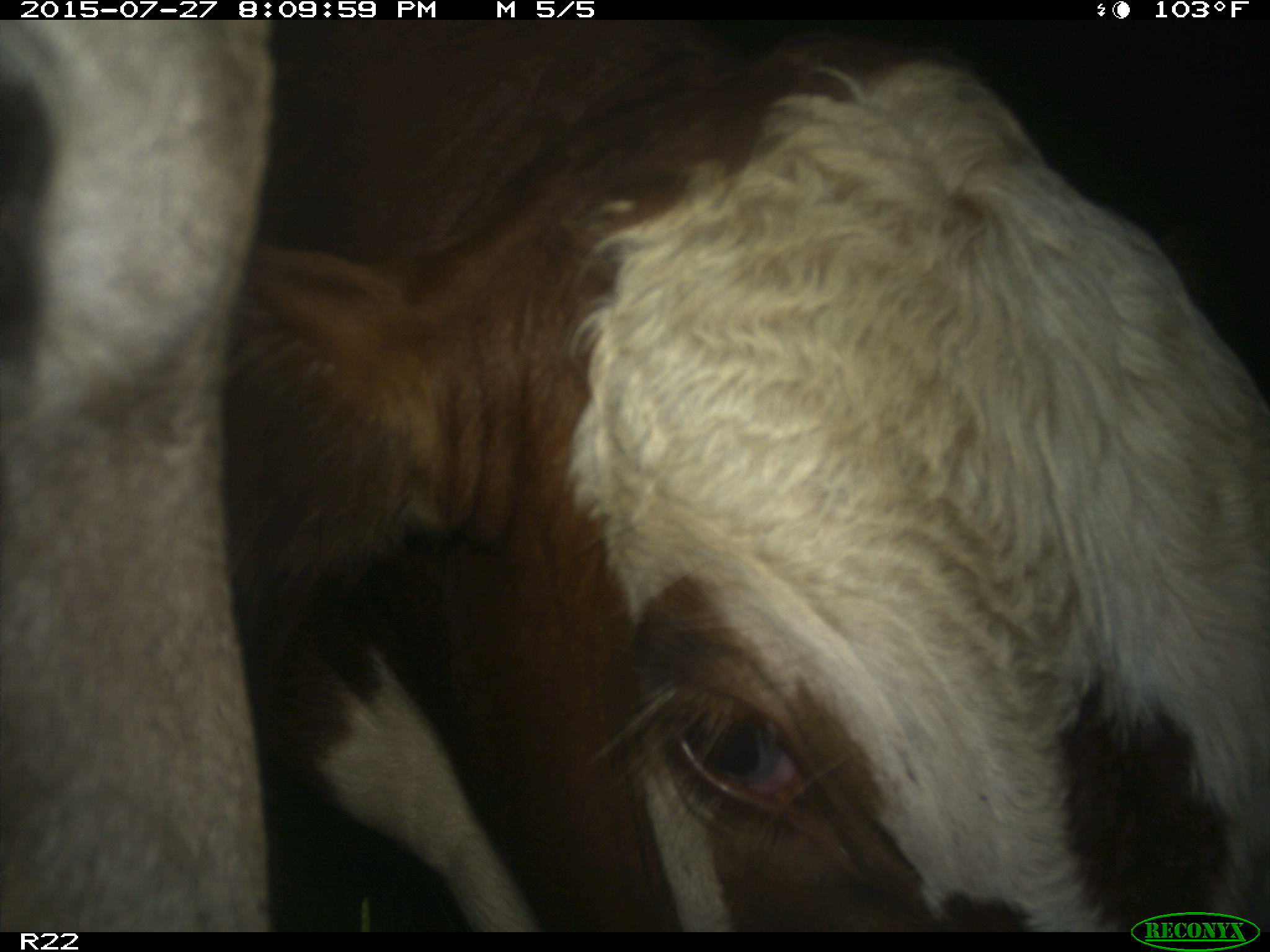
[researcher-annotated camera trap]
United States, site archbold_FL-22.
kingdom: Animalia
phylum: Chordata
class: Mammalia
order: Artiodactyla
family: Suidae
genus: Sus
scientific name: Sus scrofa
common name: wild boar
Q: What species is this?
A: Sus scrofa (wild boar).